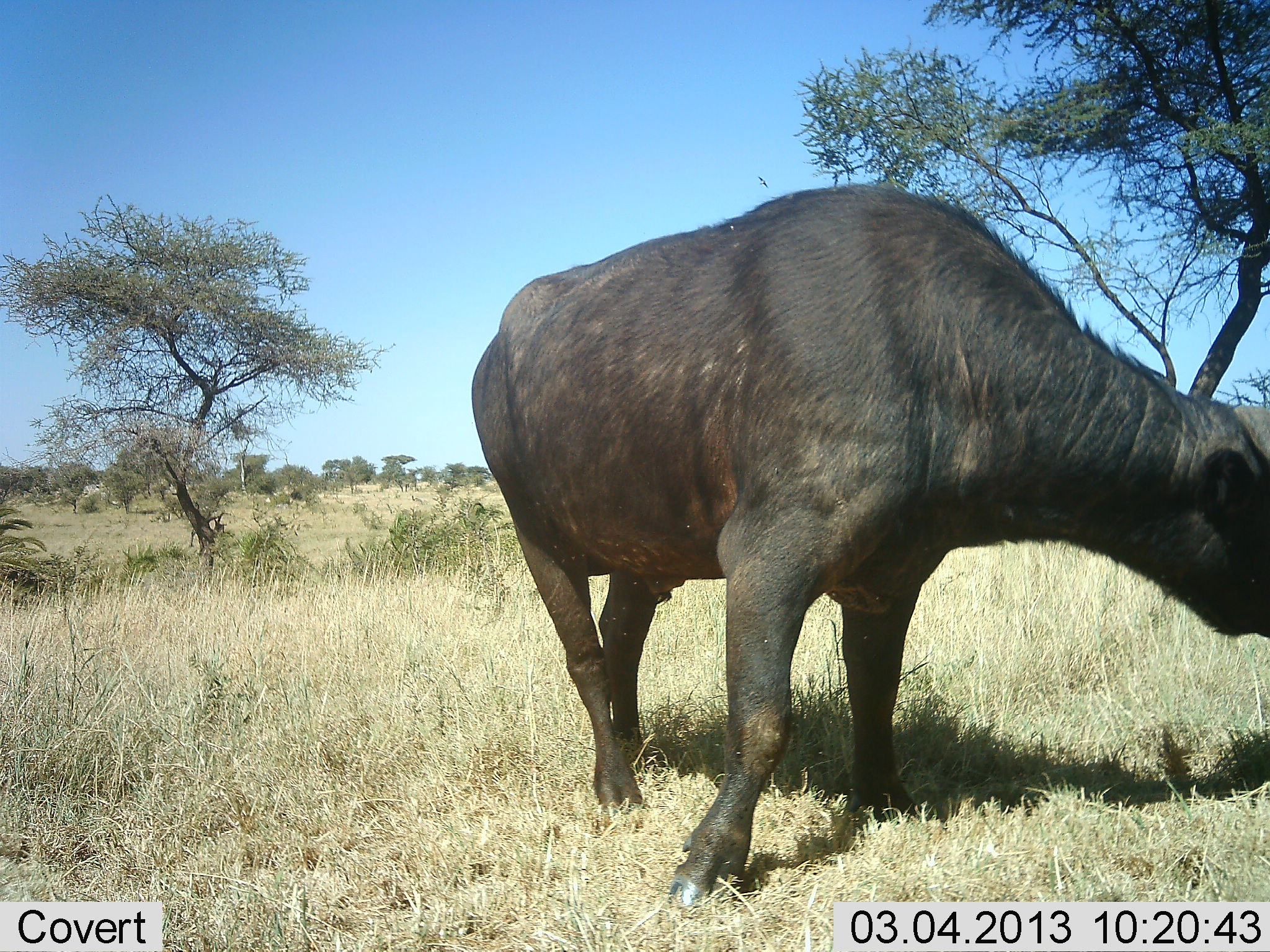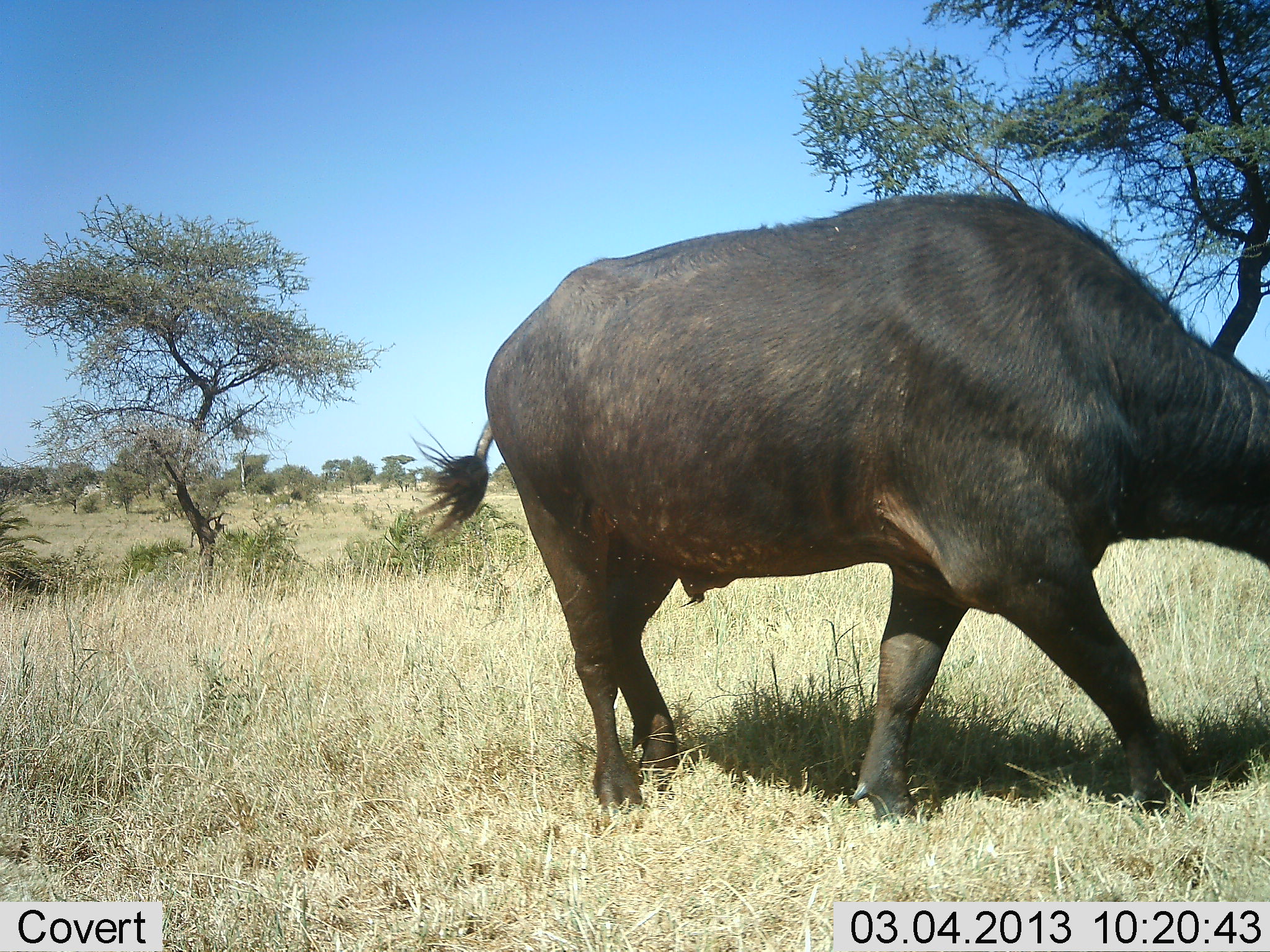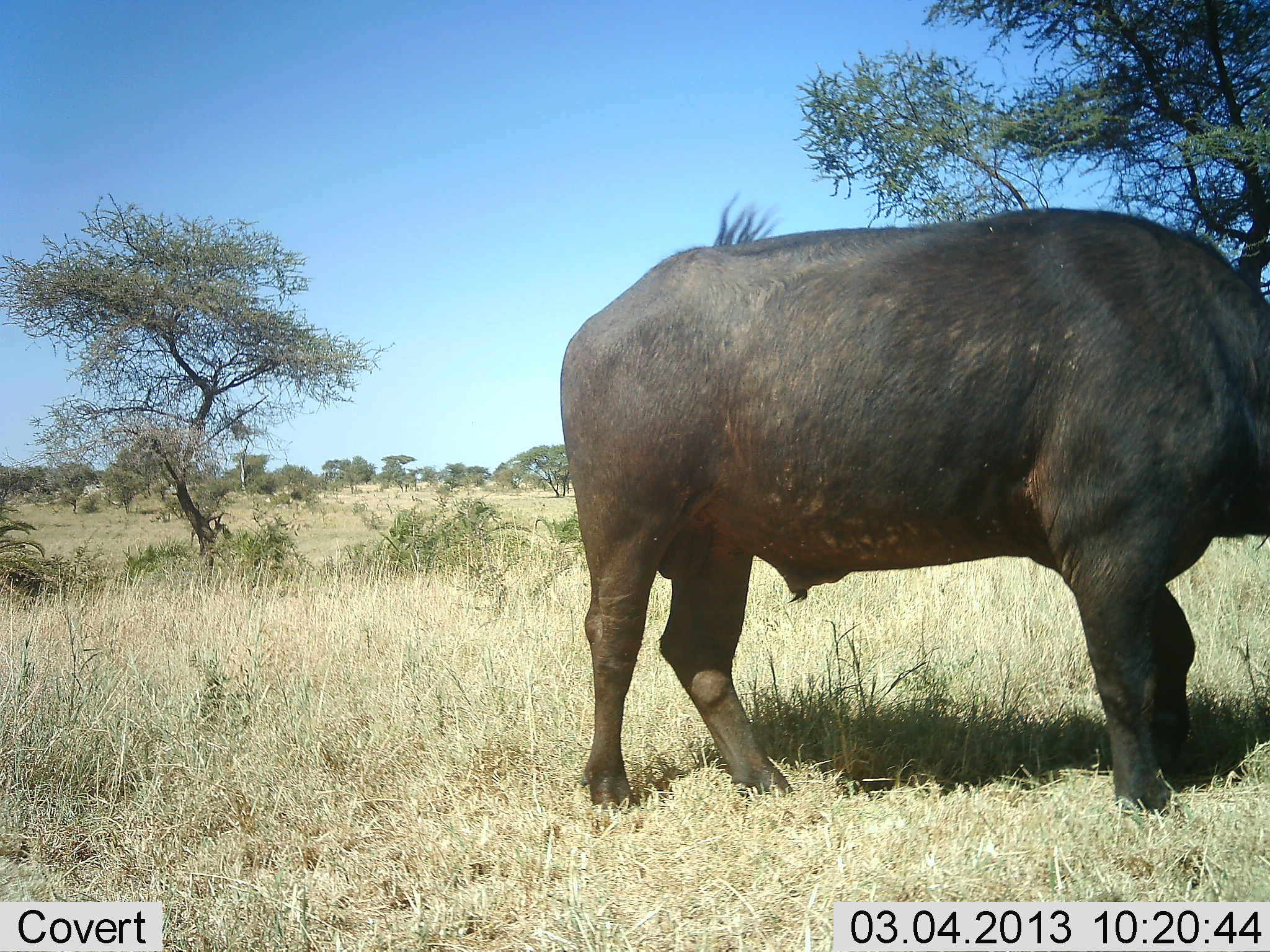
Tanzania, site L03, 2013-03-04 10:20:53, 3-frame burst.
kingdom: Animalia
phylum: Chordata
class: Mammalia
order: Artiodactyla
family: Bovidae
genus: Syncerus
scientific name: Syncerus caffer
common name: cape buffalo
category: buffalo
Buffalo (cape buffalo) (Syncerus caffer), count 1. Behavior (volunteer vote fractions): standing 27%, resting 0%, moving 77%, interacting 0%. Young present (vote fraction): 0%. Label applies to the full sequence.